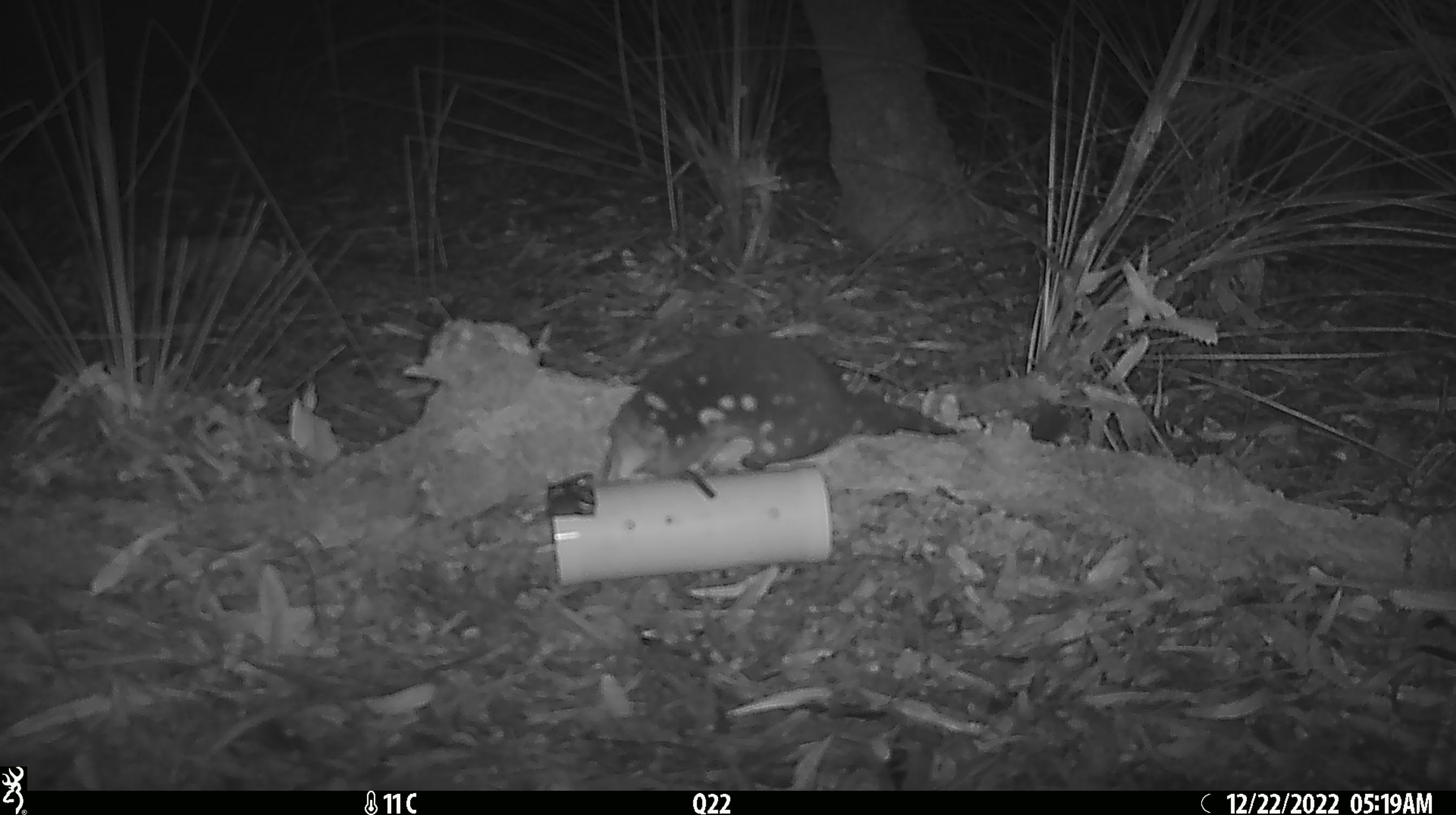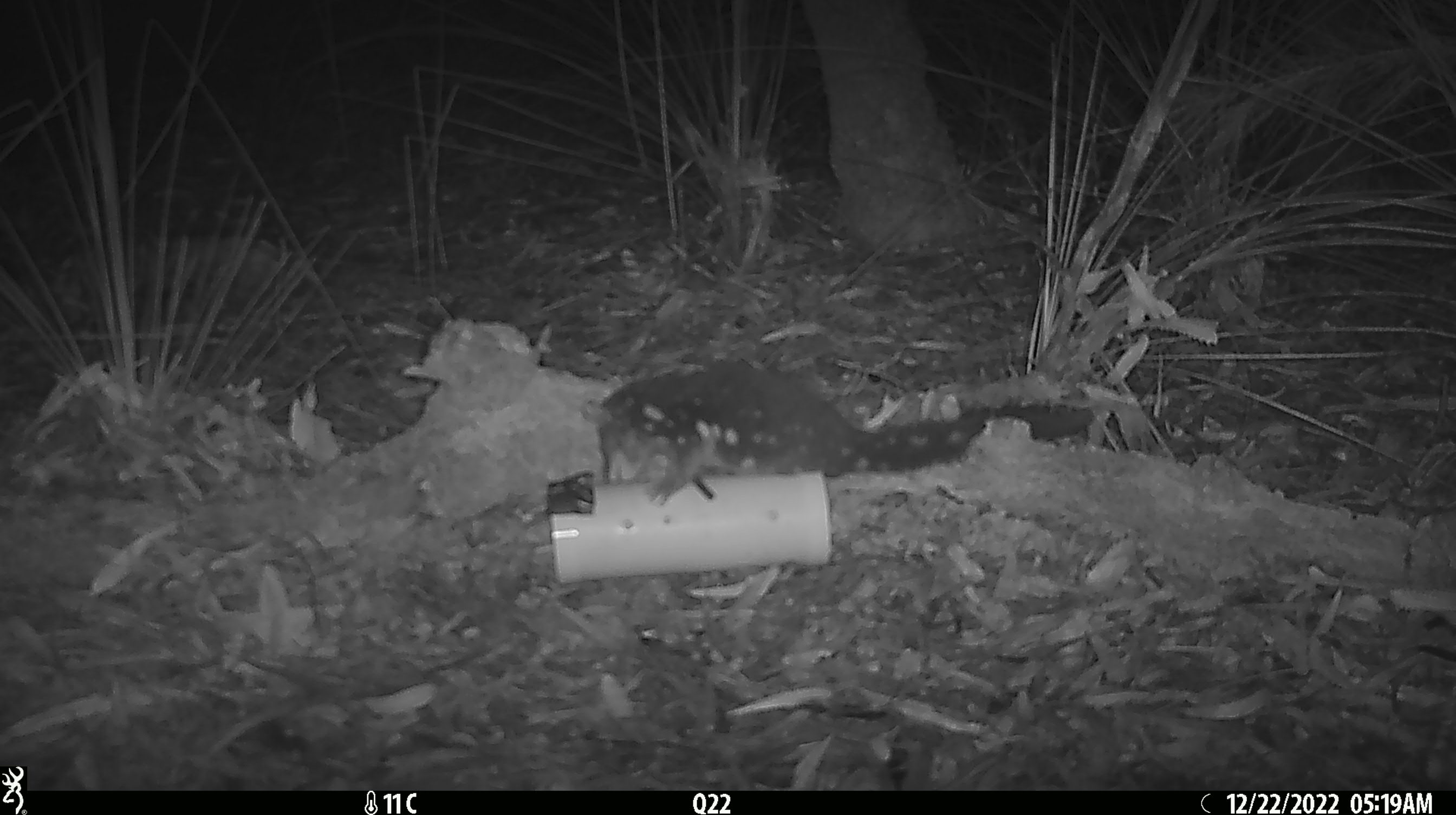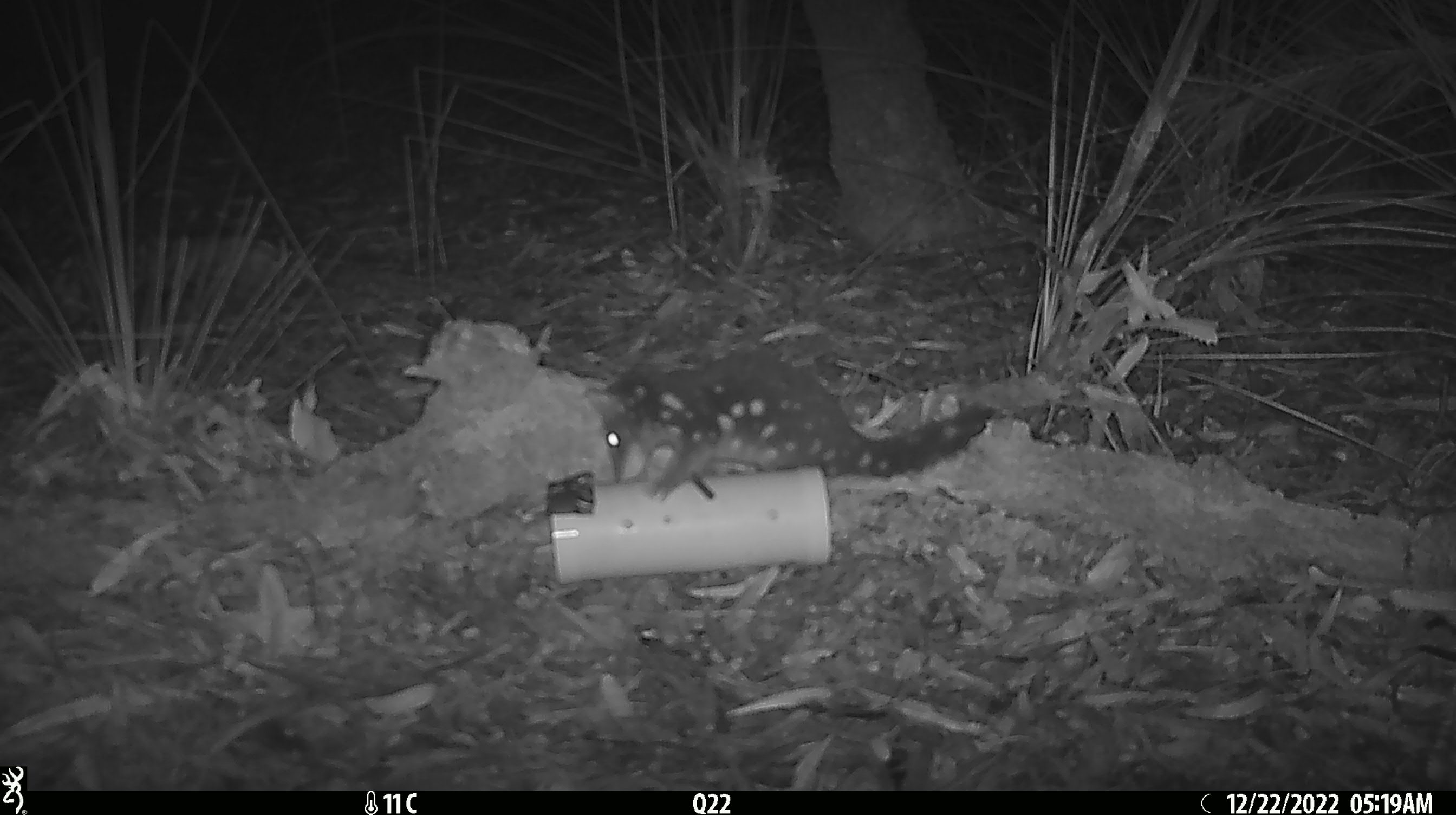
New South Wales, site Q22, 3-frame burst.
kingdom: Animalia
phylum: Chordata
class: Mammalia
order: Dasyuromorphia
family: Dasyuridae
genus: Dasyurus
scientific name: Dasyurus maculatus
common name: spotted-tailed quoll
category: quoll